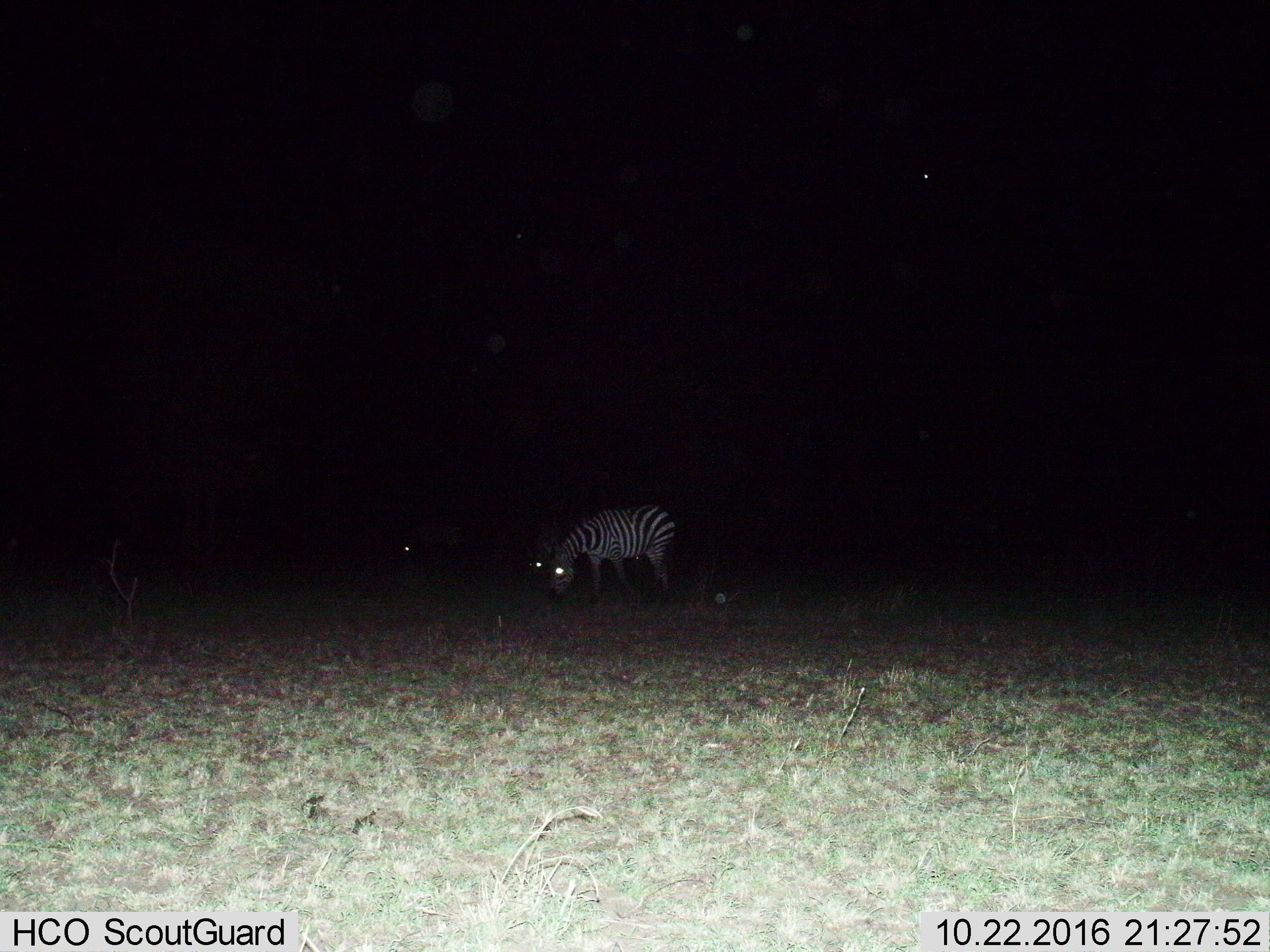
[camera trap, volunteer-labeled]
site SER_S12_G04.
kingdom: Animalia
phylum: Chordata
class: Mammalia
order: Perissodactyla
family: Equidae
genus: Equus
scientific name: Equus quagga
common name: plains zebra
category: zebraplains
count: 1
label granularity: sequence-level